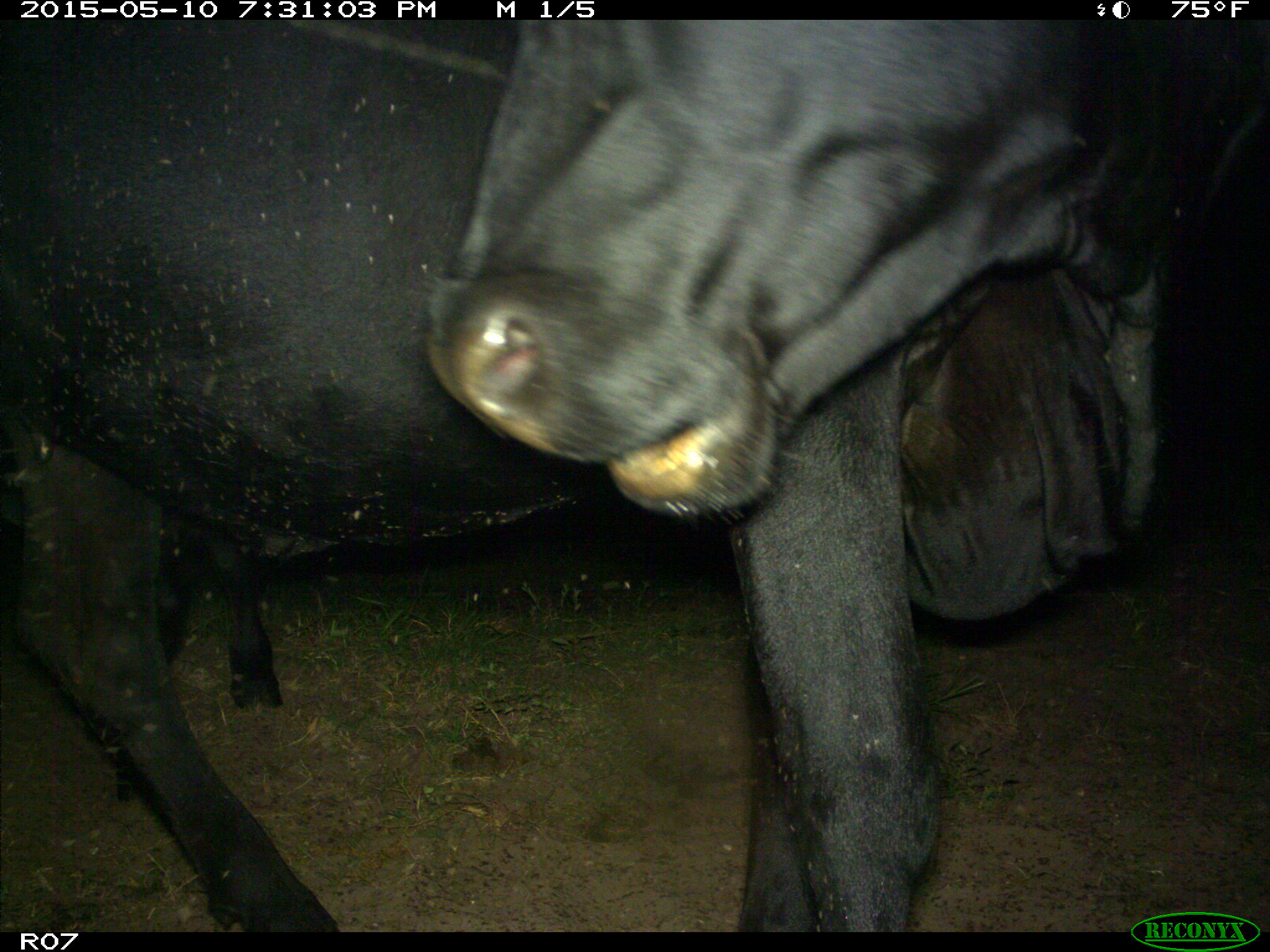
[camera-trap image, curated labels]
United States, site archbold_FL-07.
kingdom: Animalia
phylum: Chordata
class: Mammalia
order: Artiodactyla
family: Bovidae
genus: Bos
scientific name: Bos taurus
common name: domestic cow